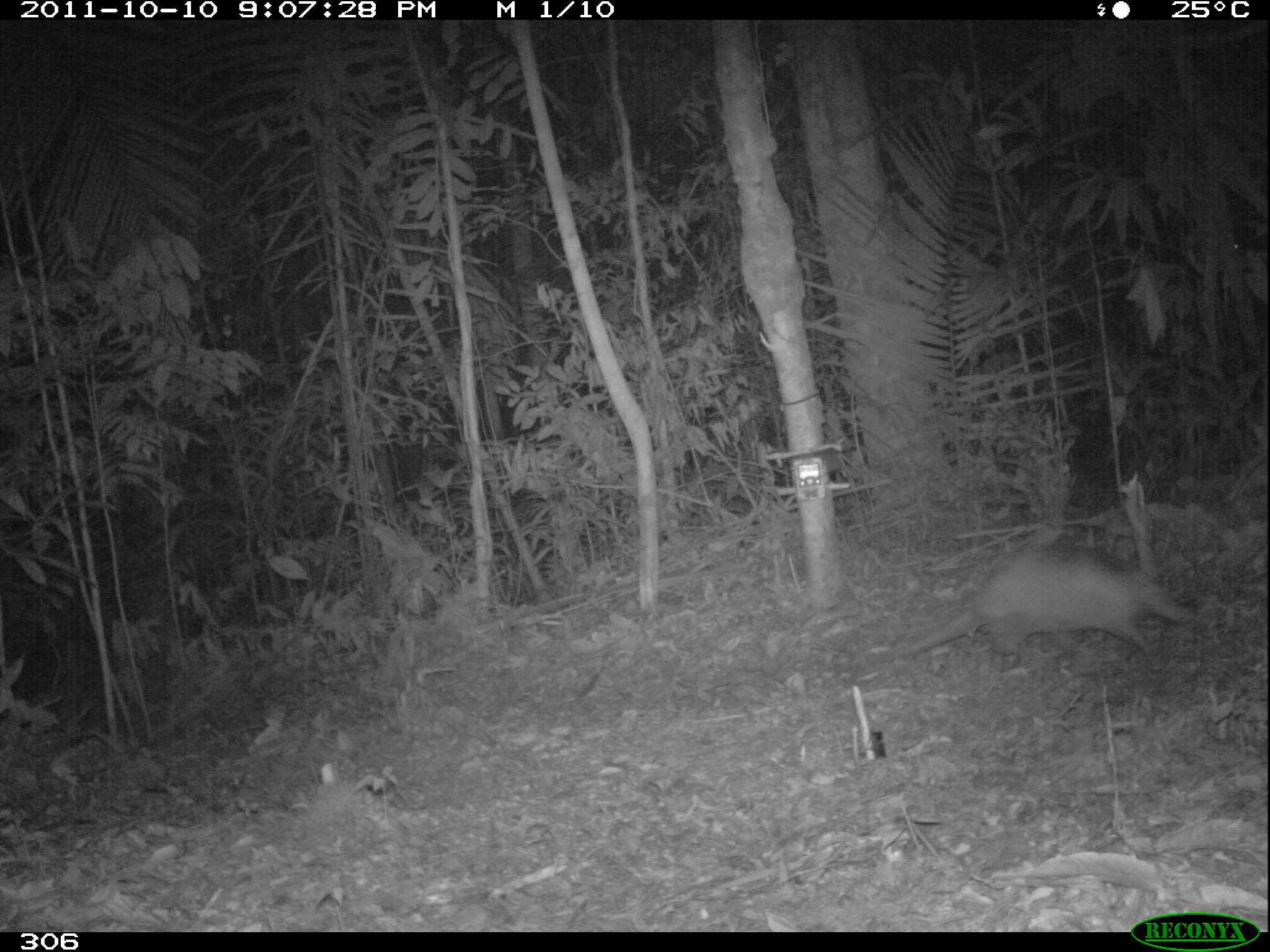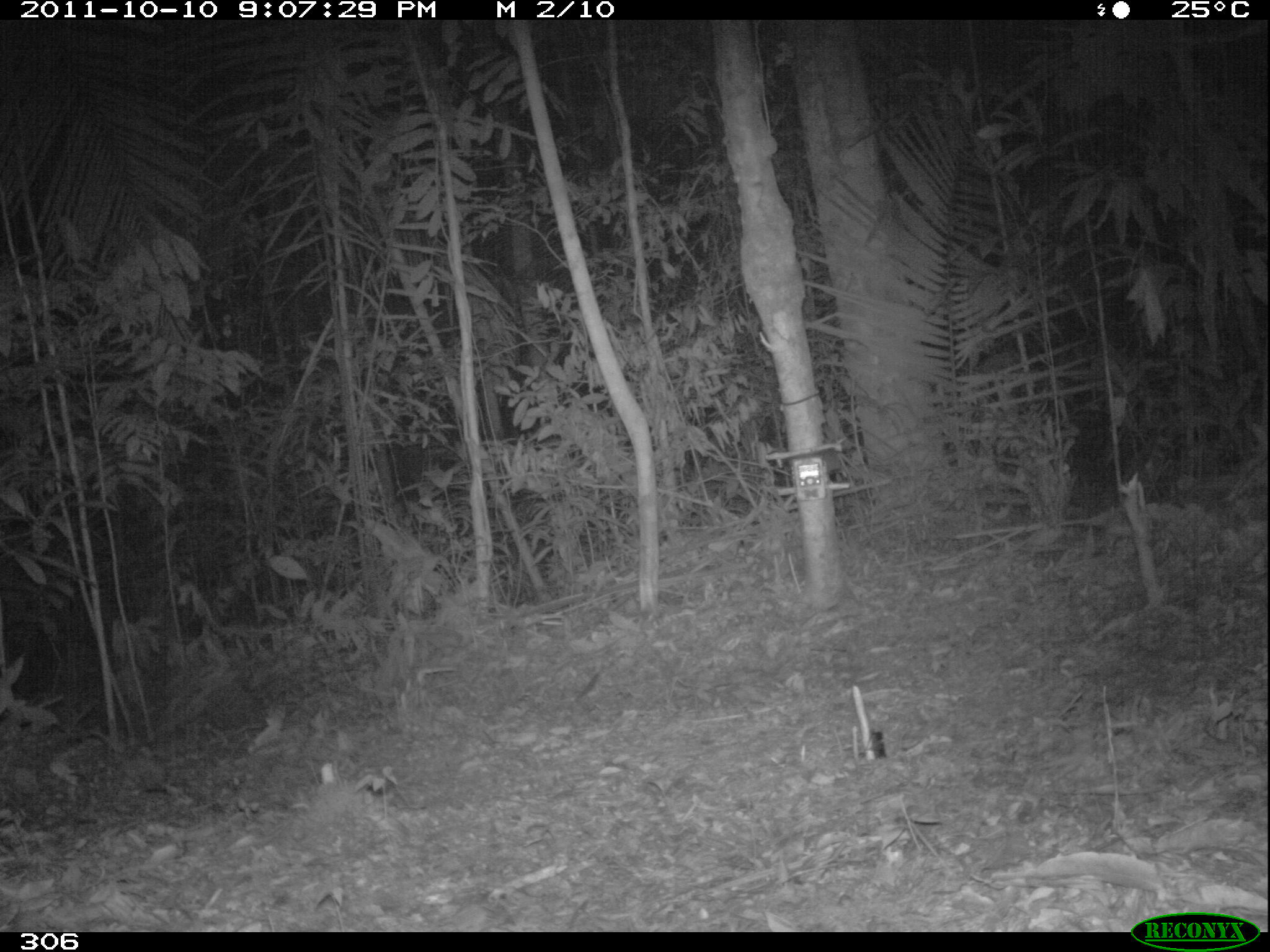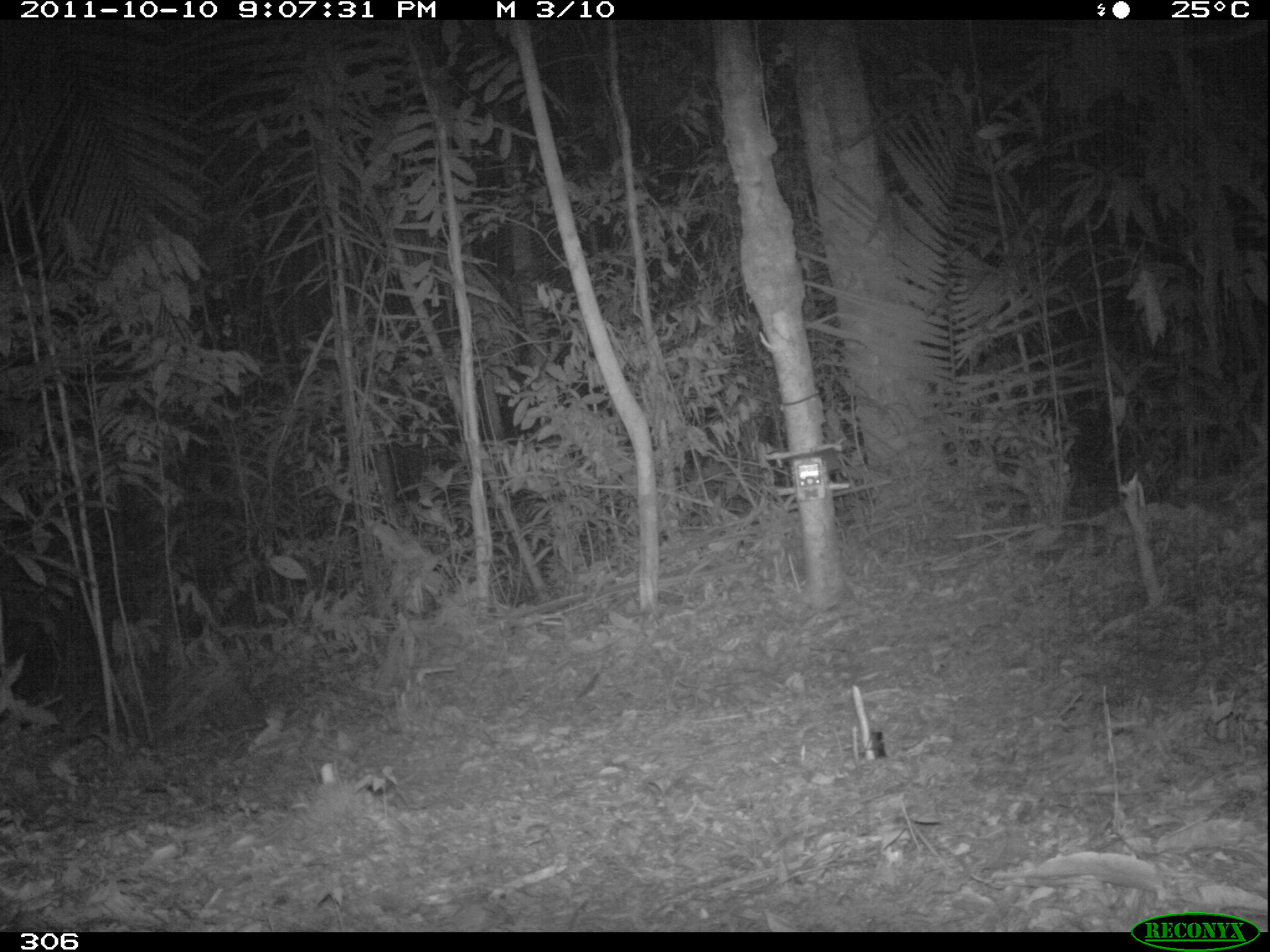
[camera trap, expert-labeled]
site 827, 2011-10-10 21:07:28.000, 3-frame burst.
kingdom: Animalia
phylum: Chordata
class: Mammalia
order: Cingulata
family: Dasypodidae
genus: Dasypus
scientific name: Dasypus kappleri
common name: greater long-nosed armadillo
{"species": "Dasypus kappleri (greater long-nosed armadillo)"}